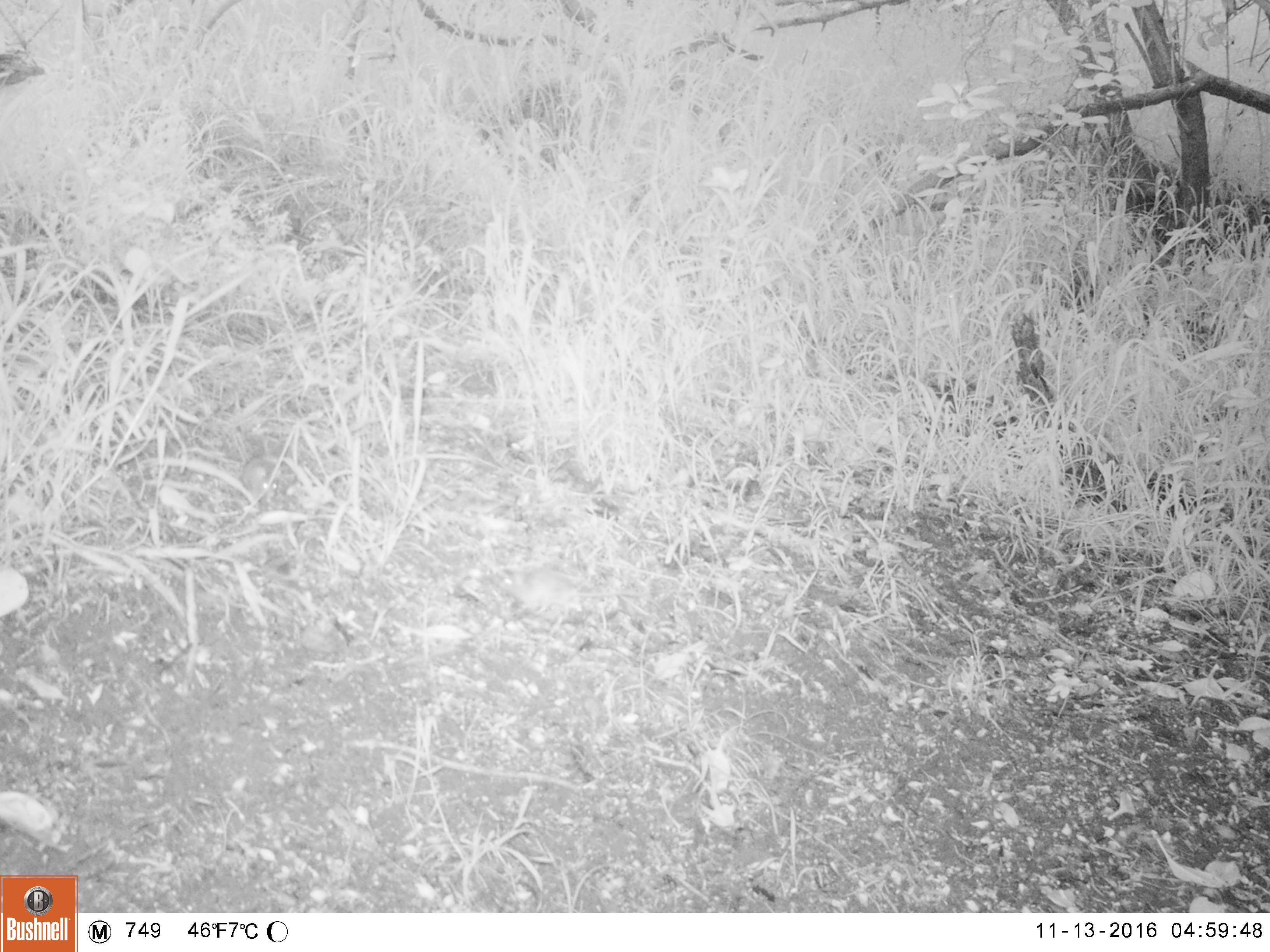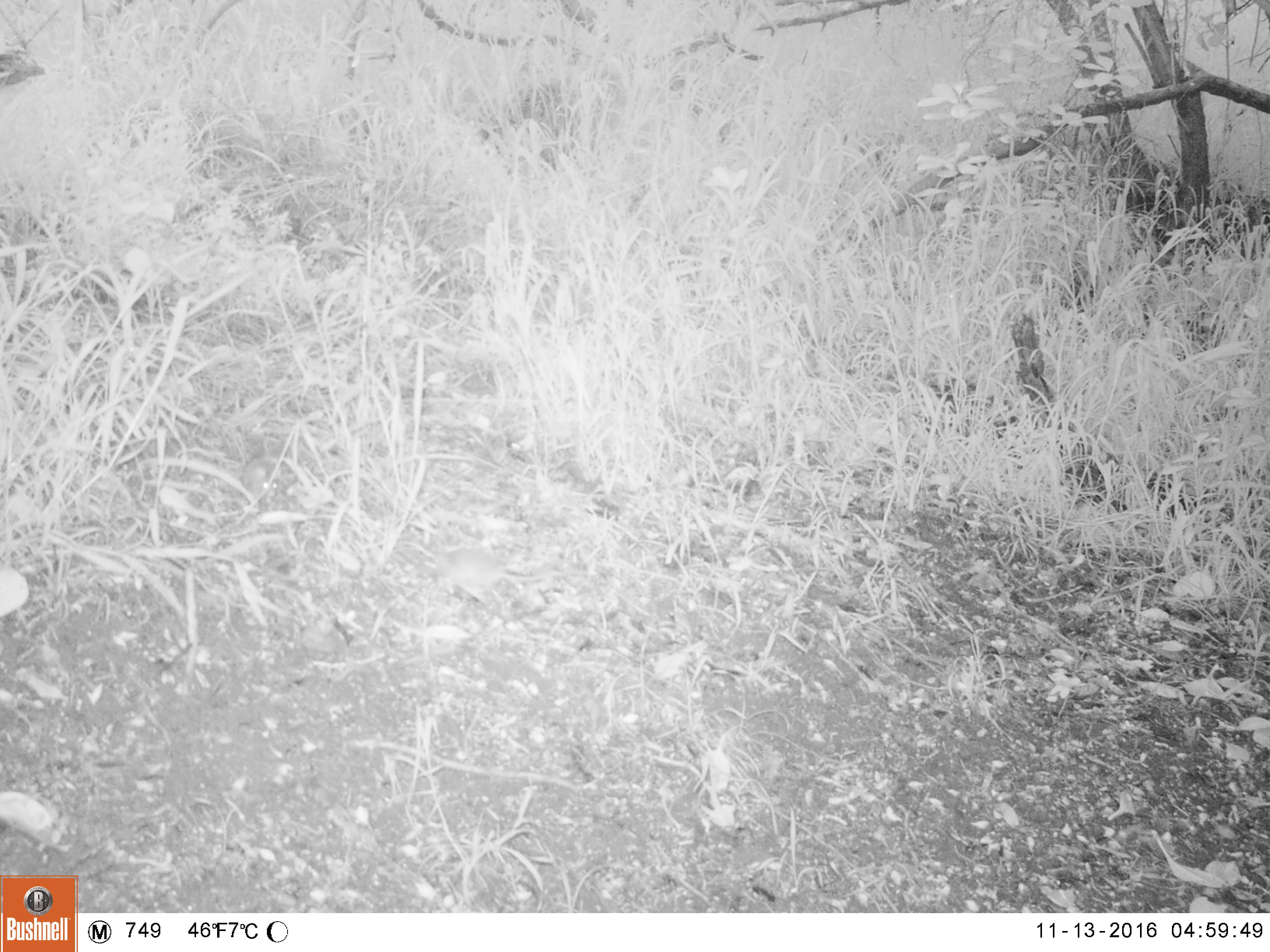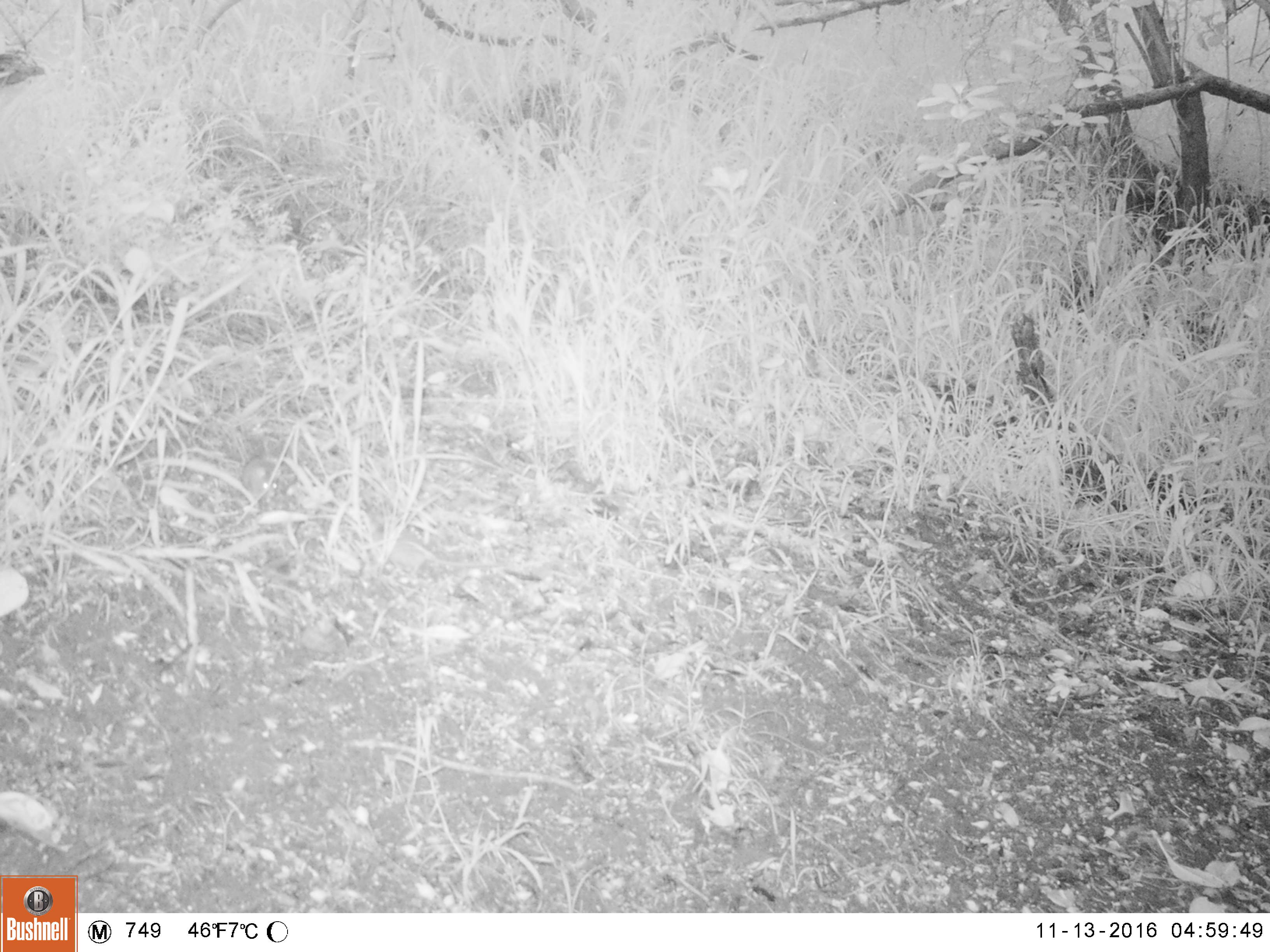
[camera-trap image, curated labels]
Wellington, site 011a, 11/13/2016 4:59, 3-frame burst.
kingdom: Animalia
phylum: Chordata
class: Mammalia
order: Rodentia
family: Muridae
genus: Mus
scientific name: Mus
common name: mouse